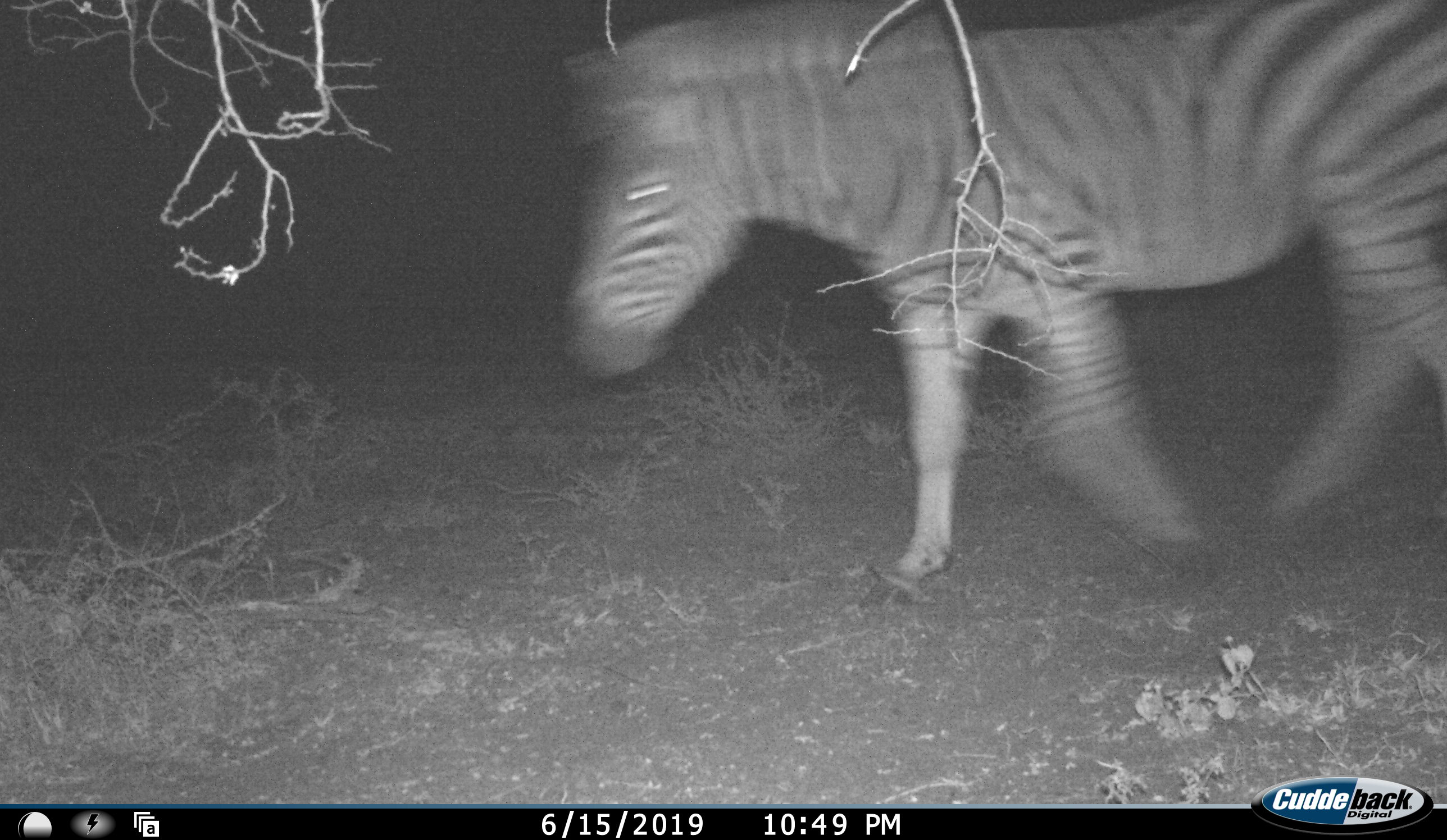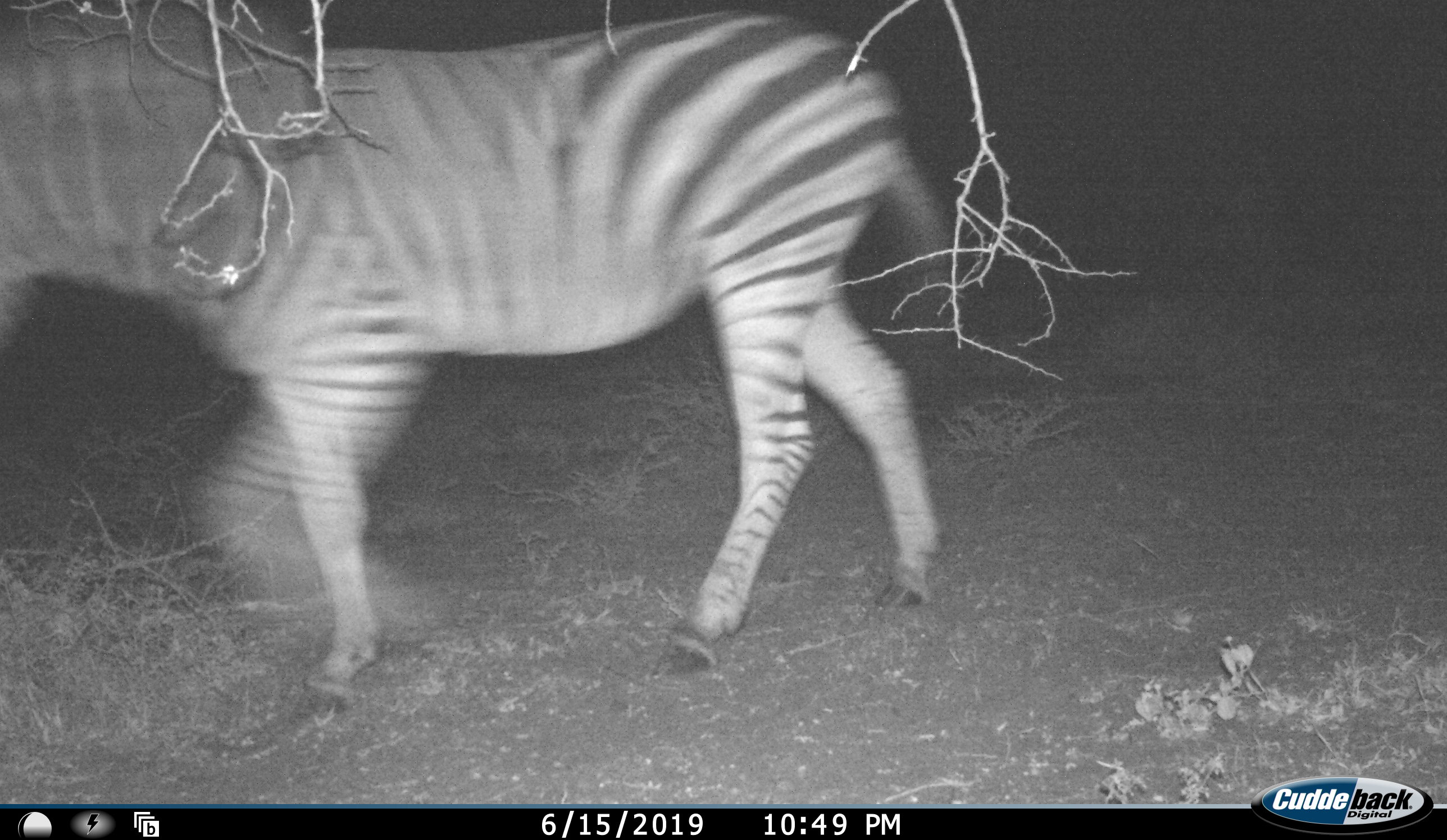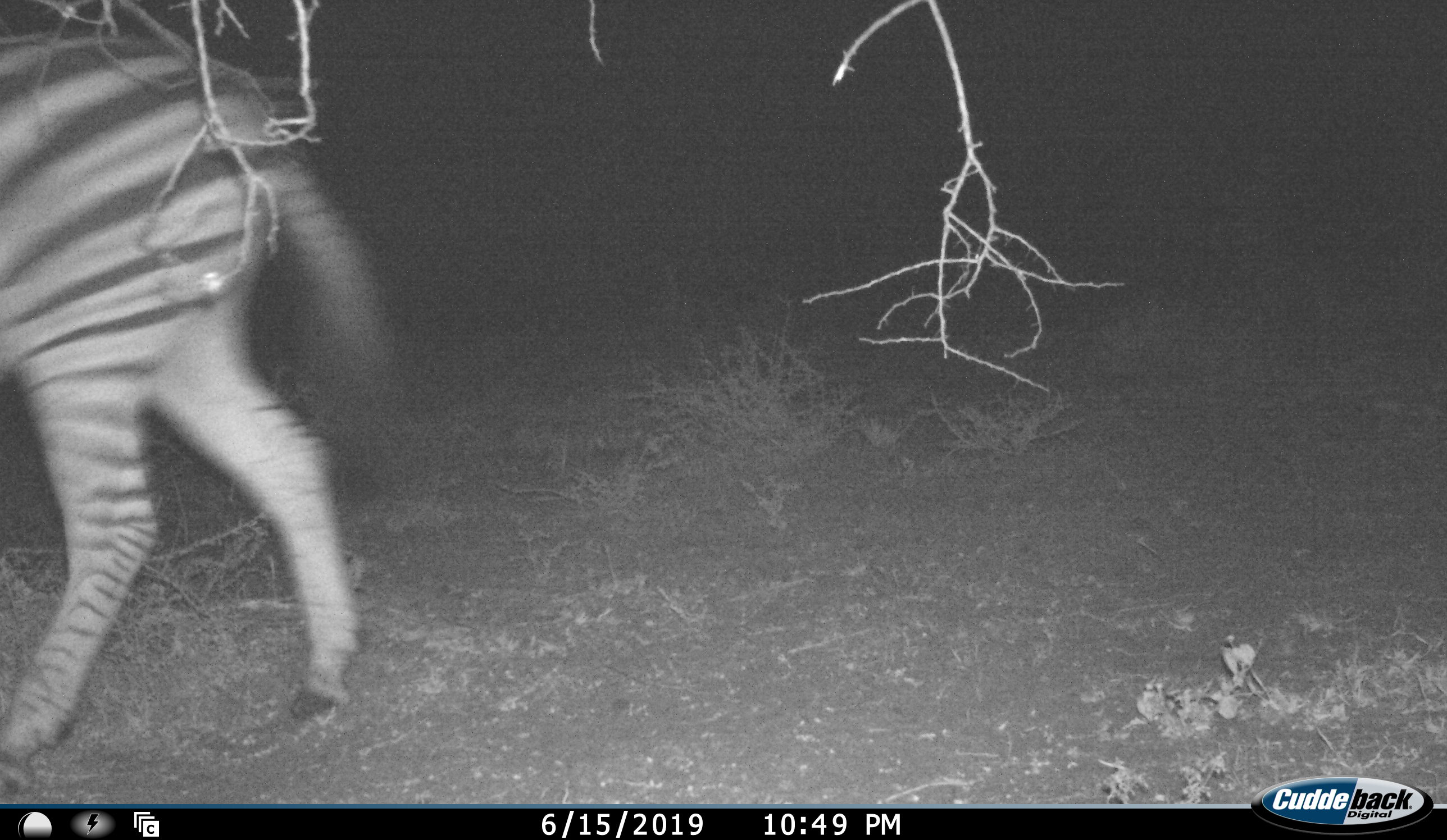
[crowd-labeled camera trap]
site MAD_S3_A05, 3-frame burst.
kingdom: Animalia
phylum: Chordata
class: Mammalia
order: Perissodactyla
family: Equidae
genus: Equus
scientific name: Equus quagga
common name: plains zebra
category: zebraplains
Zebraplains (plains zebra) (Equus quagga), count 1. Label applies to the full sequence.